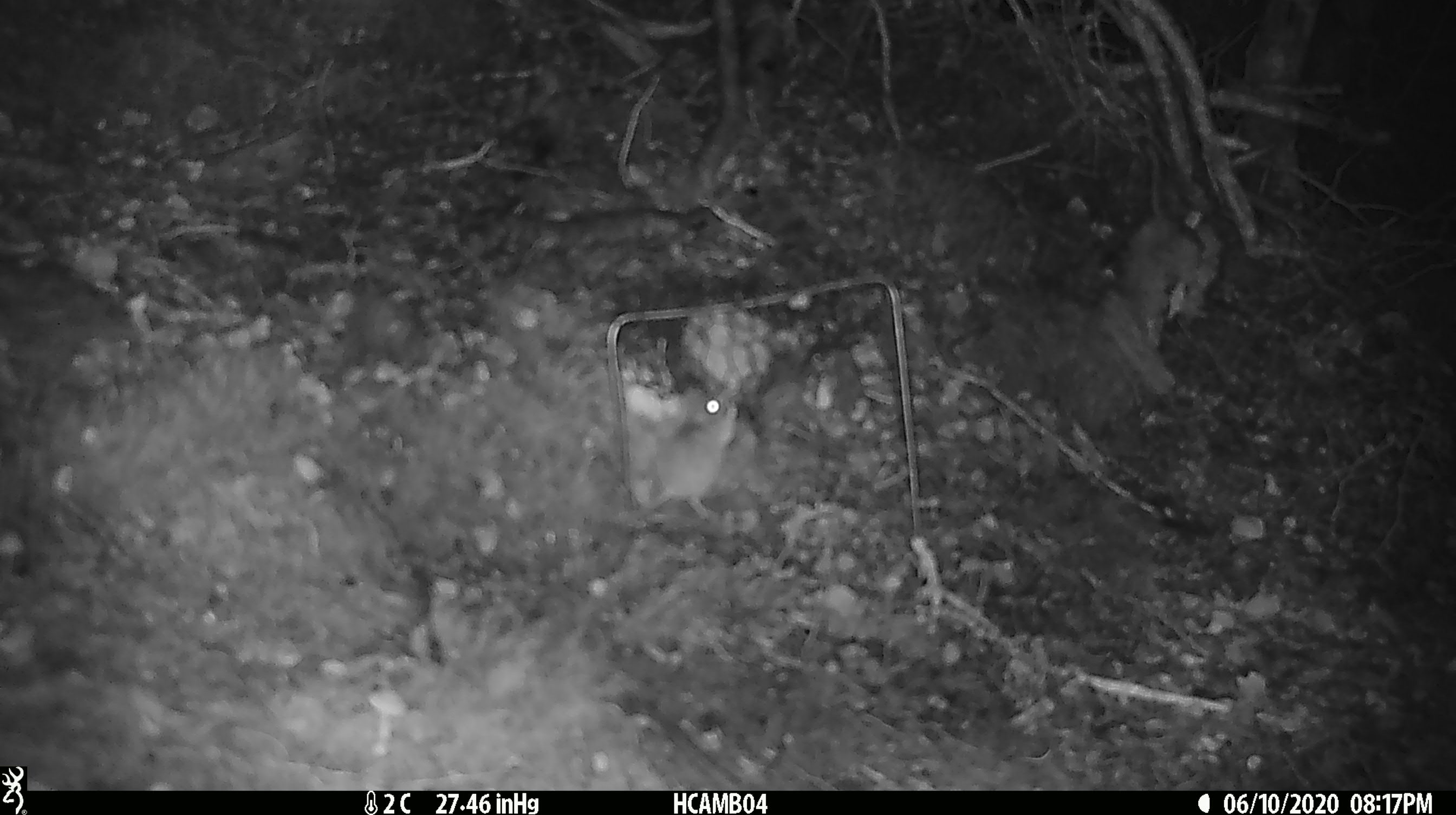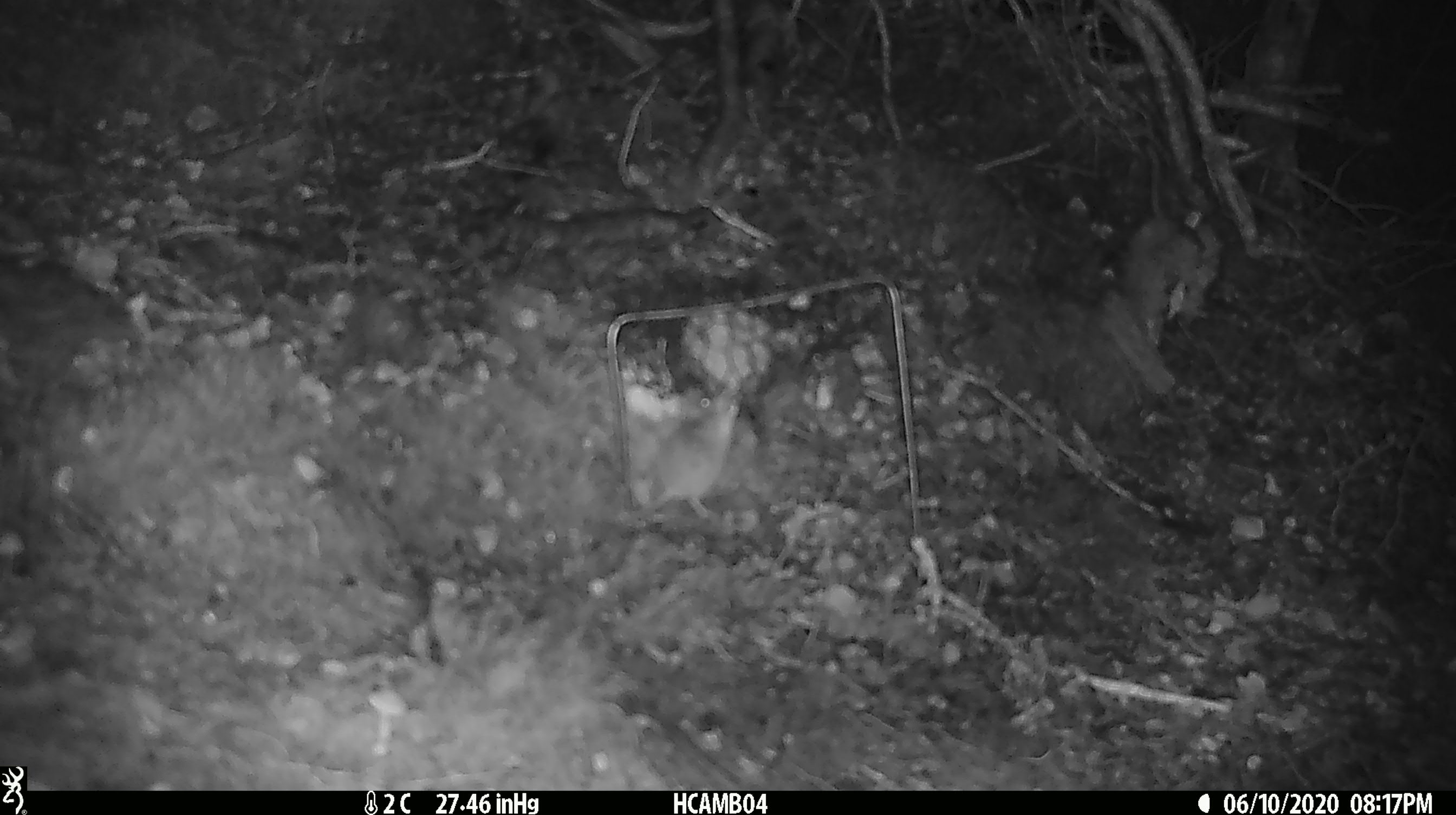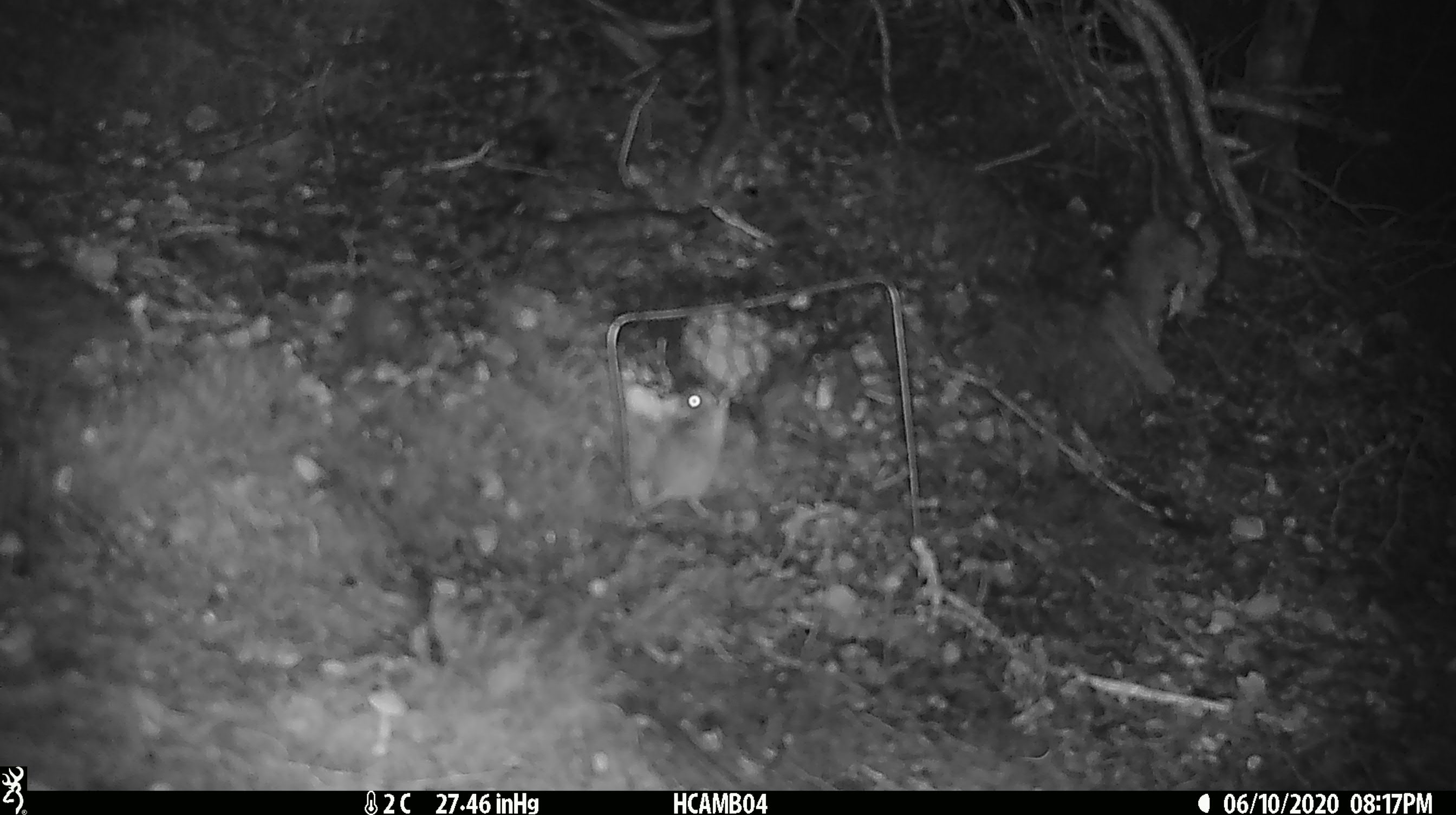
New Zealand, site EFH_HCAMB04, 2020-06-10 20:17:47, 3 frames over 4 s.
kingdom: Animalia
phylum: Chordata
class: Mammalia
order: Rodentia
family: Muridae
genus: Mus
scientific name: Mus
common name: mouse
Mouse (Mus).